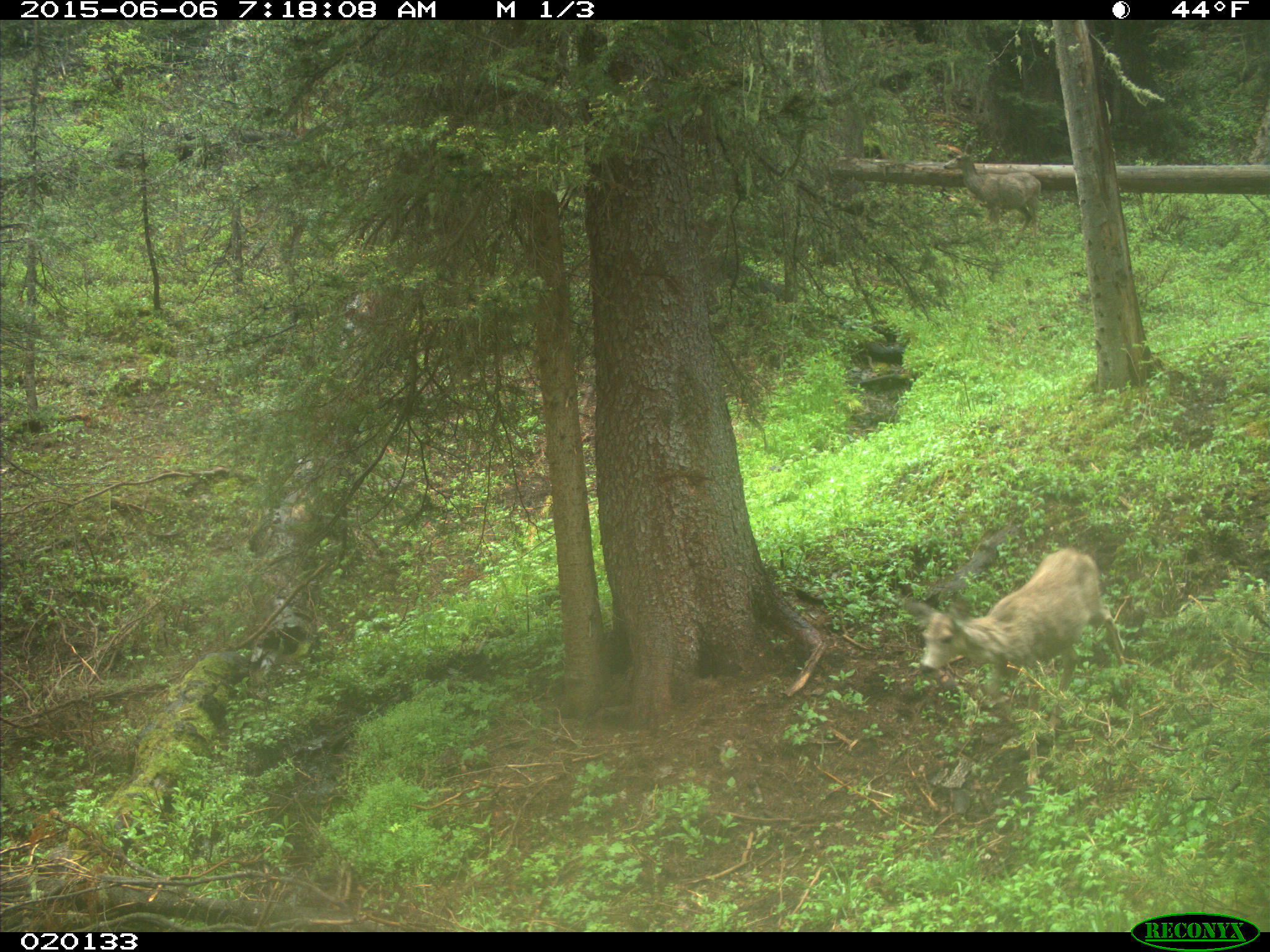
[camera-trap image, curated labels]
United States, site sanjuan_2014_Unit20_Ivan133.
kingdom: Animalia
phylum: Chordata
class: Mammalia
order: Artiodactyla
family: Cervidae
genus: Odocoileus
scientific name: Odocoileus hemionus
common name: mule deer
Odocoileus hemionus (mule deer).